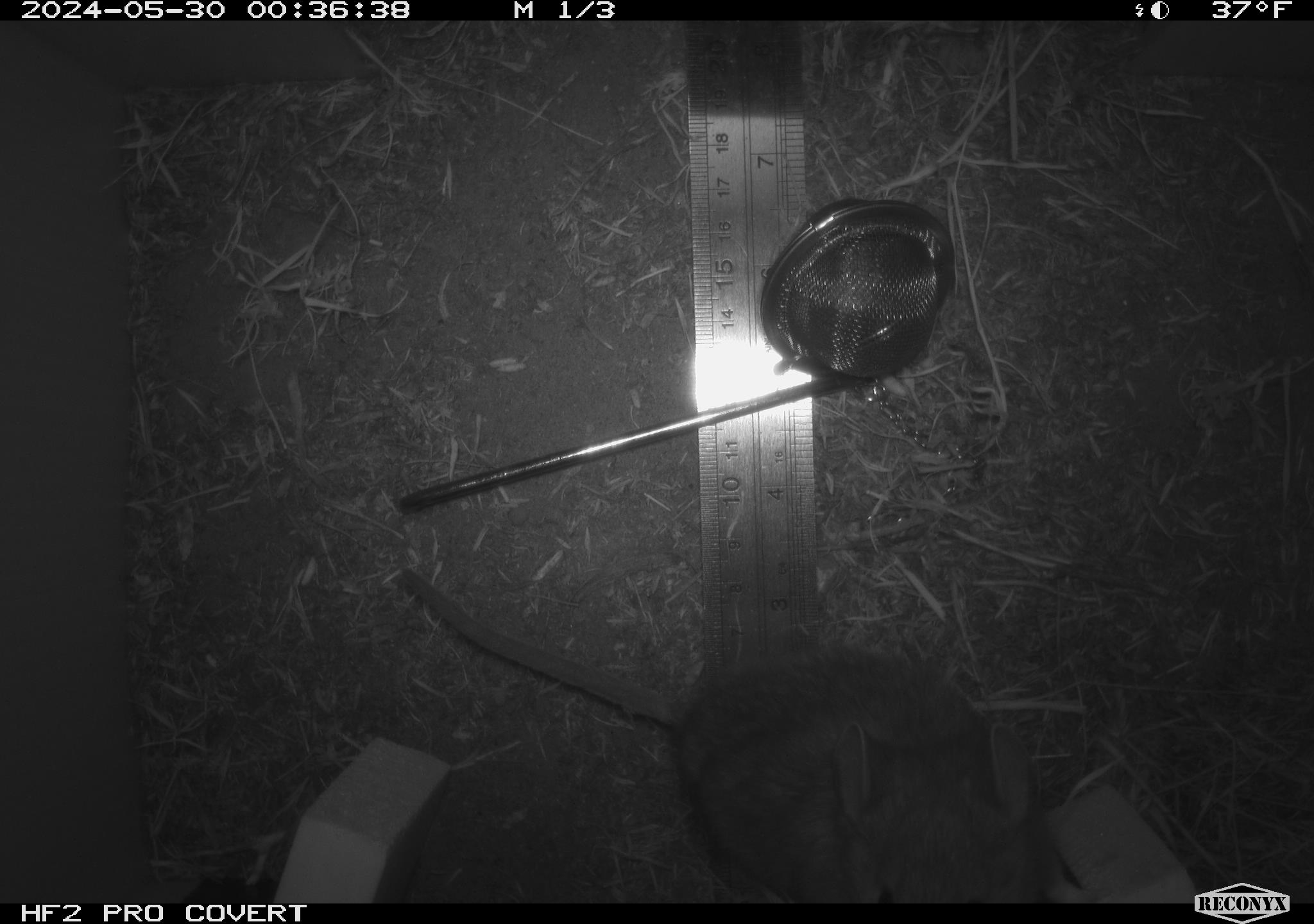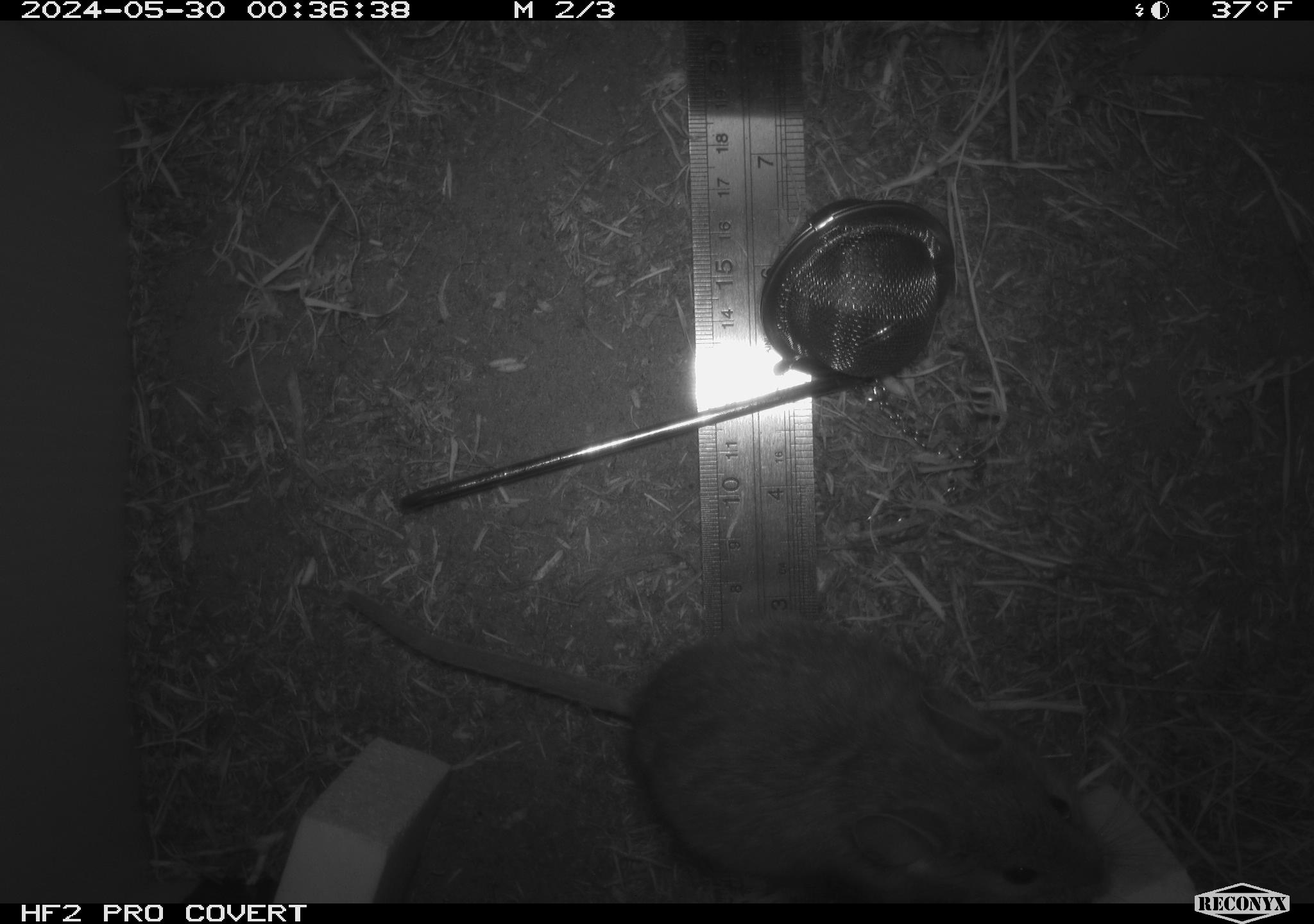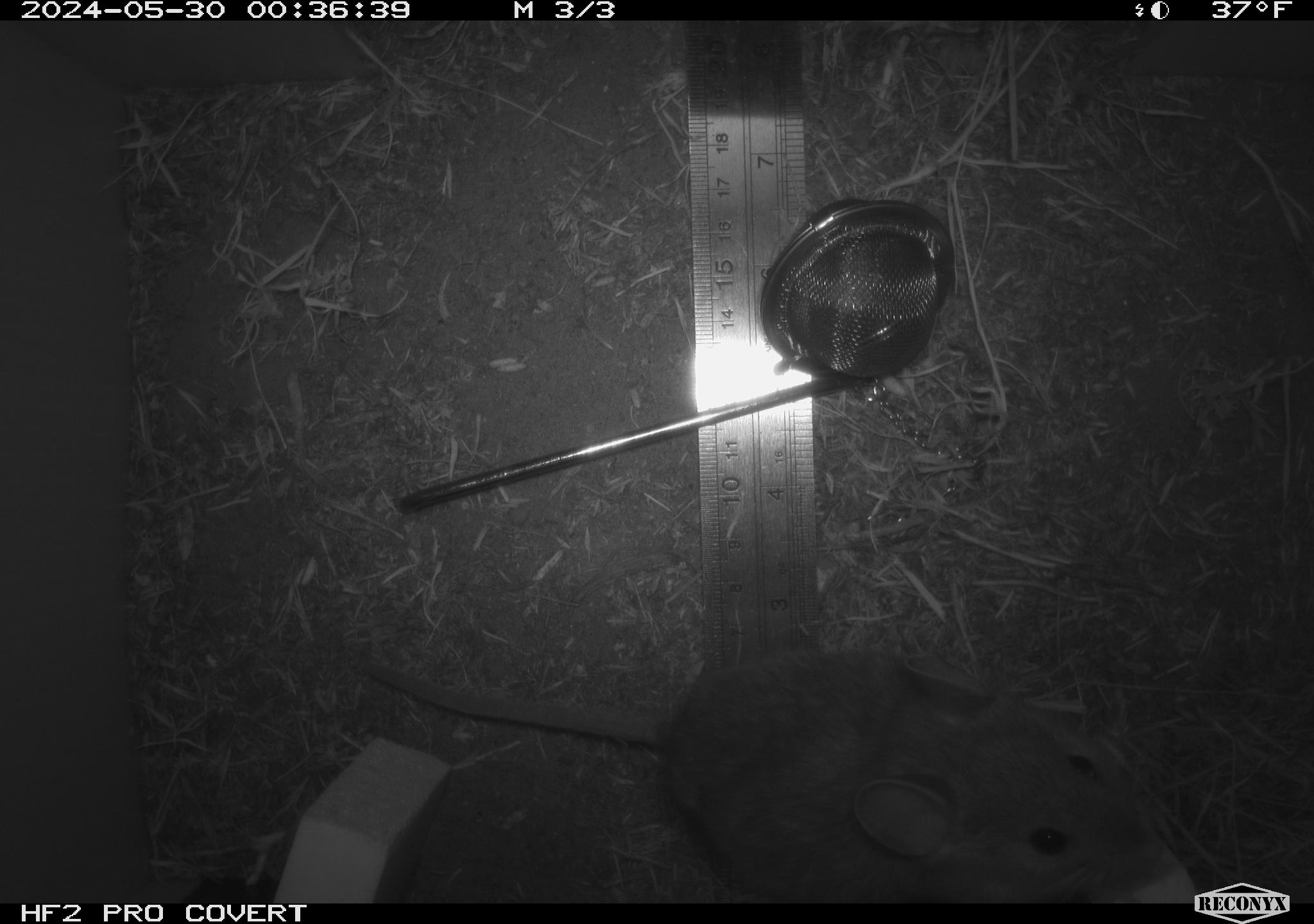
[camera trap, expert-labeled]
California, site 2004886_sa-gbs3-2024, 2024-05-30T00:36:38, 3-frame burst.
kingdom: Animalia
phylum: Chordata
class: Mammalia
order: Rodentia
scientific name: Rodentia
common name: woodrat or rat or mouse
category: woodrat or rat or mouse species